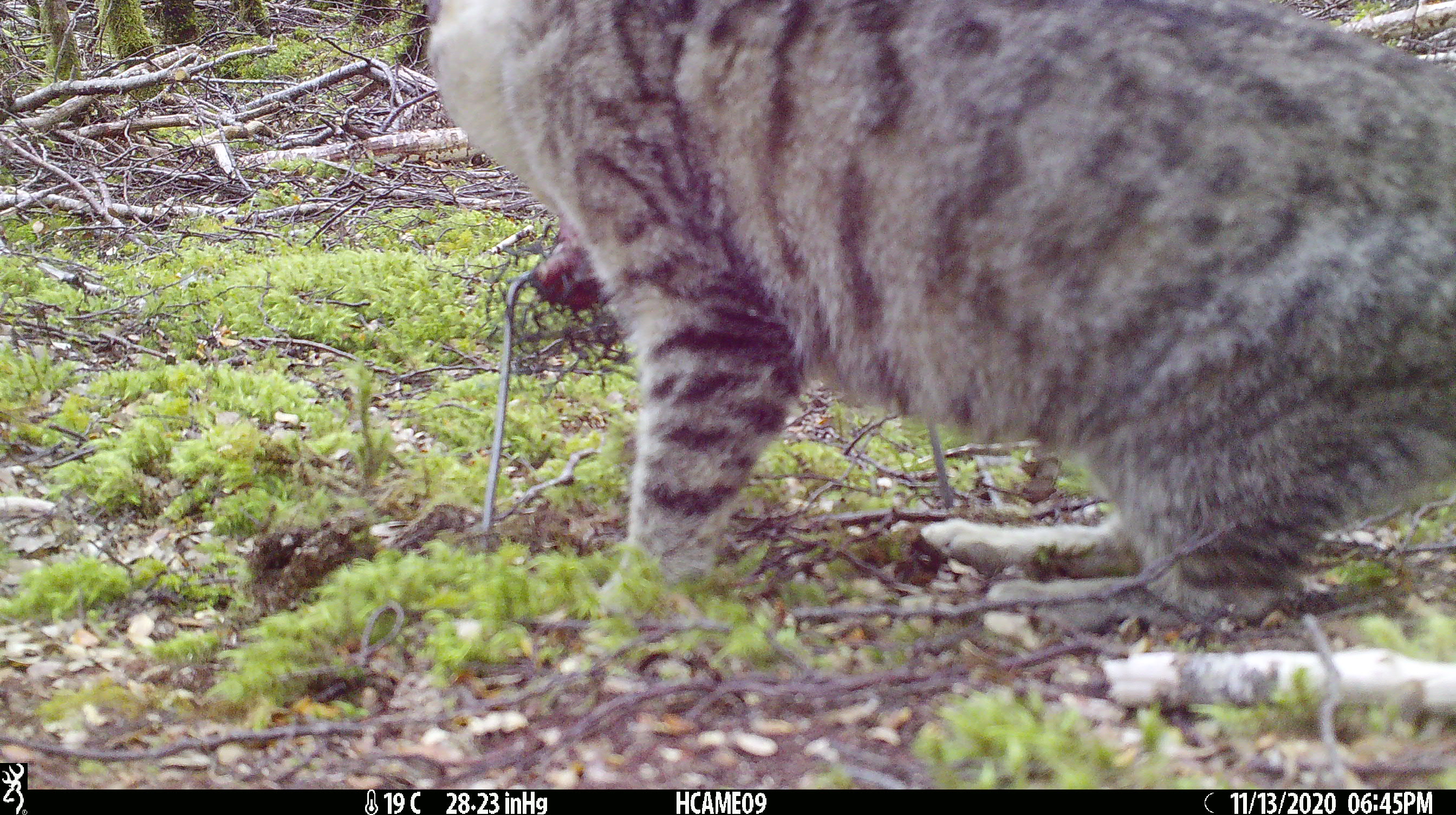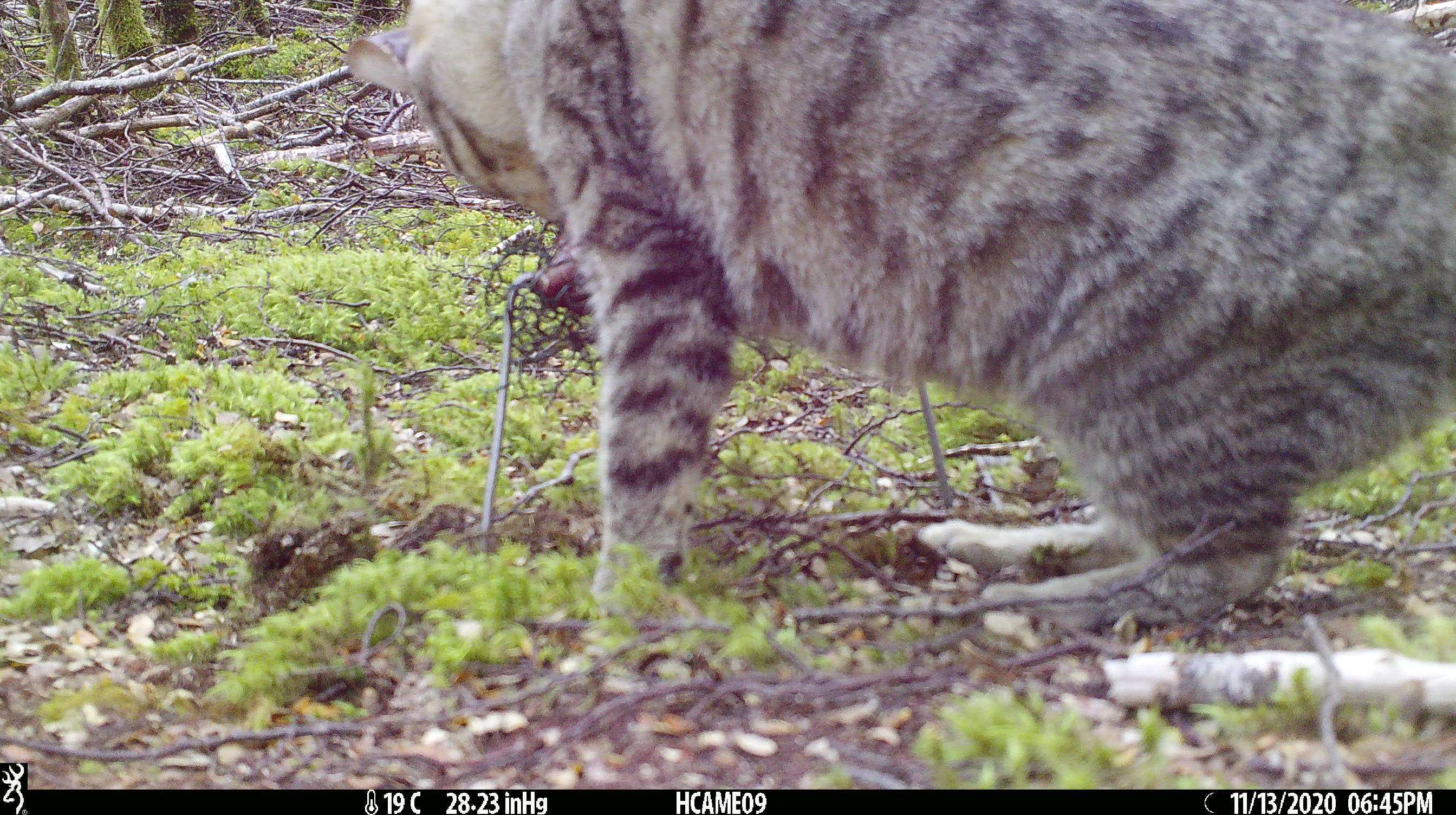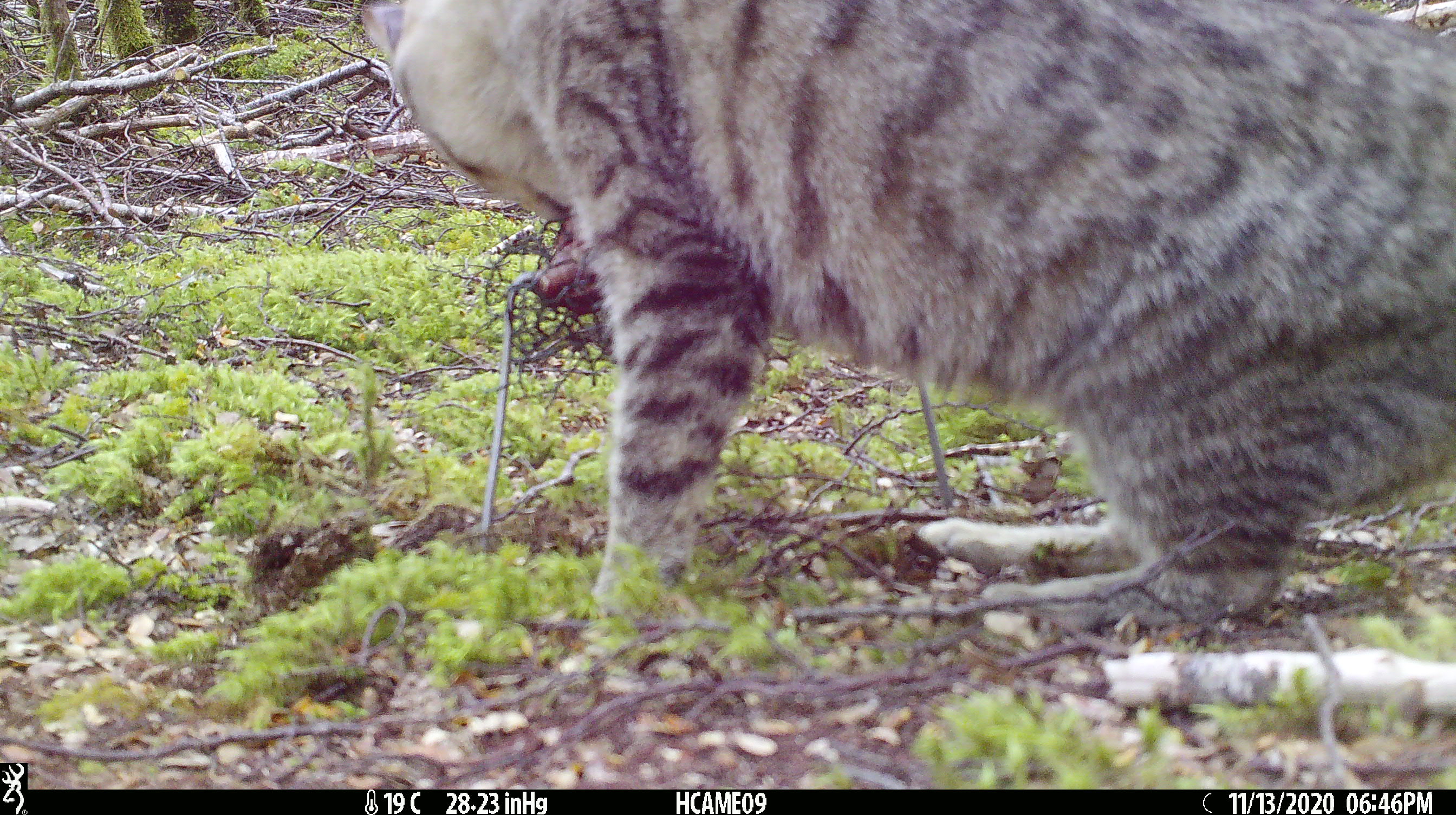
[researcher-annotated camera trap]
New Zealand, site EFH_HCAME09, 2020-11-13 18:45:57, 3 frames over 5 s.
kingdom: Animalia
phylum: Chordata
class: Mammalia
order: Carnivora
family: Felidae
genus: Felis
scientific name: Felis catus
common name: domestic cat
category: cat